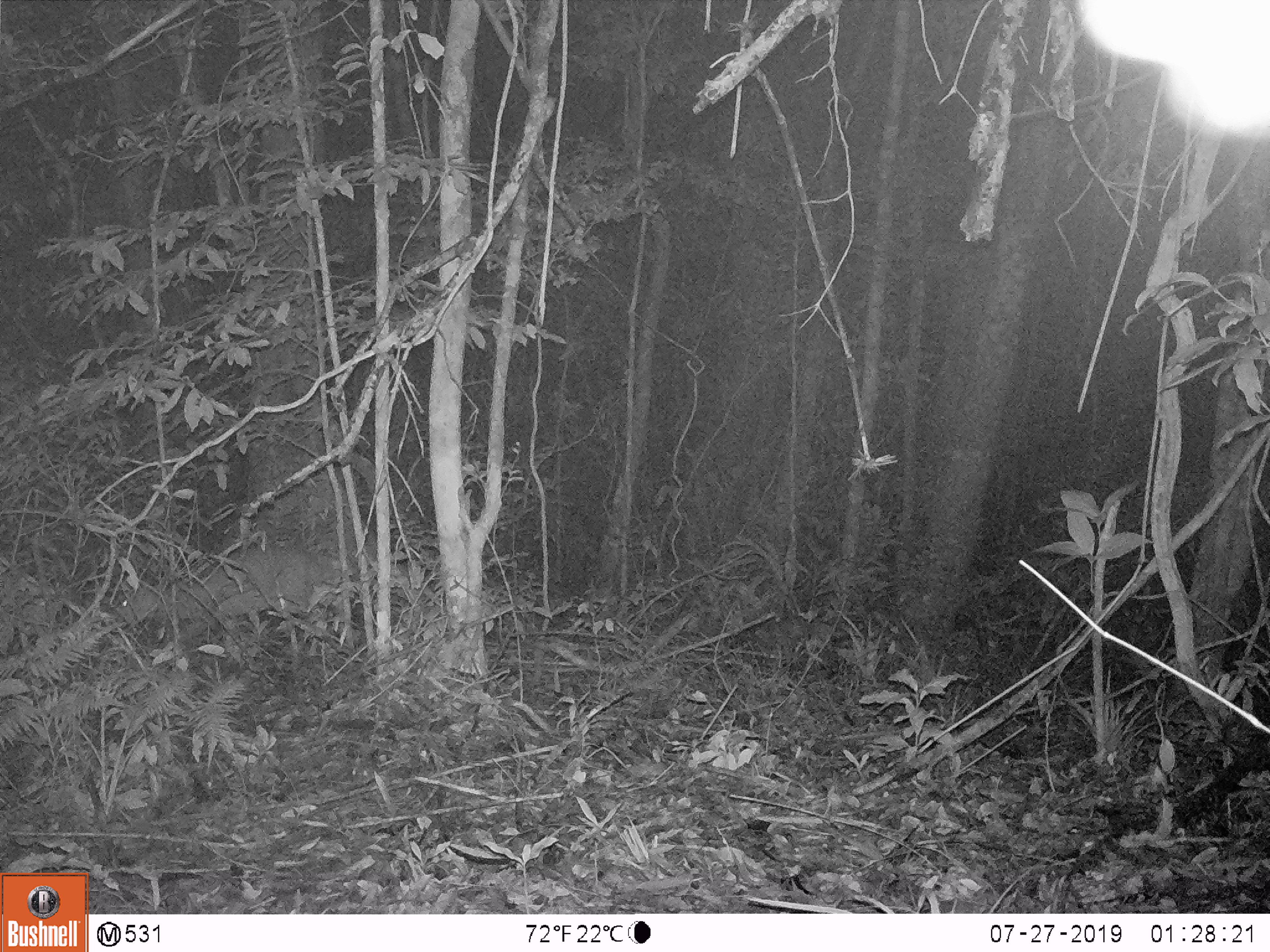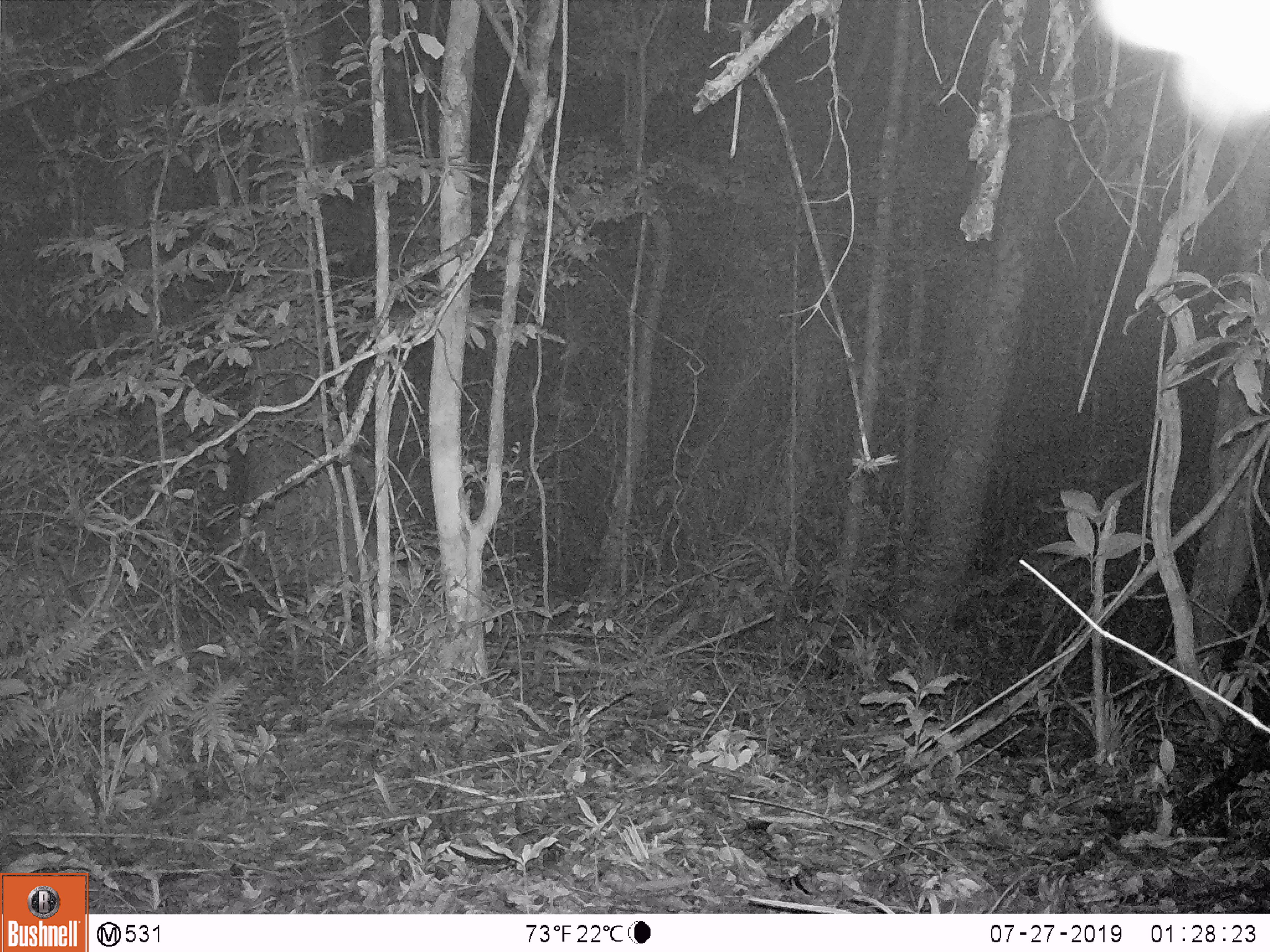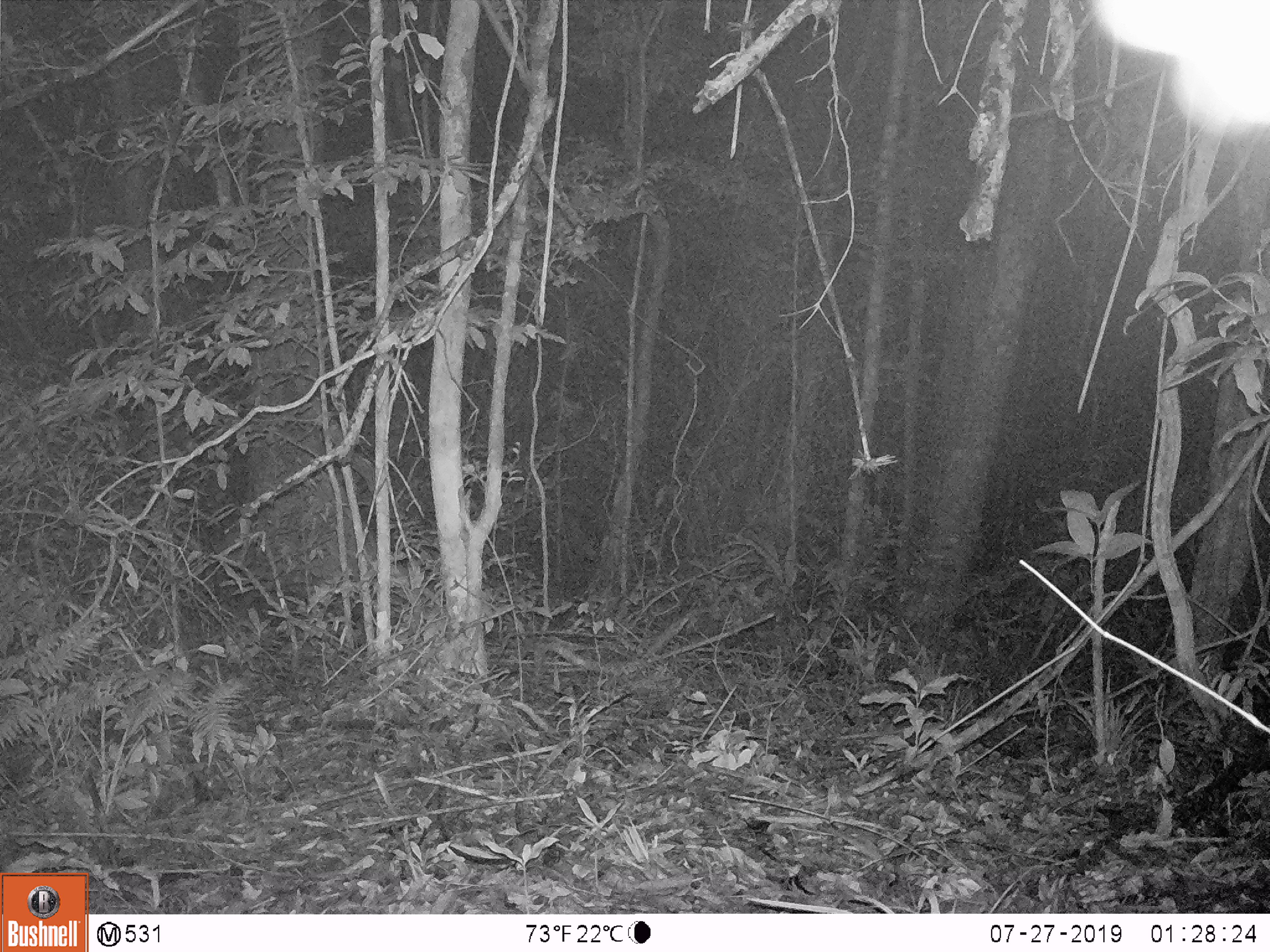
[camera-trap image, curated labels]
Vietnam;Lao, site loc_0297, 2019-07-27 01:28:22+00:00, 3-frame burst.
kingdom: Animalia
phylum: Chordata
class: Mammalia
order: Artiodactyla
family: Cervidae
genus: Muntiacus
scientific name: Muntiacus vuquangensis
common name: large-antlered muntjac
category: large antlered muntjac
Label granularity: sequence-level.